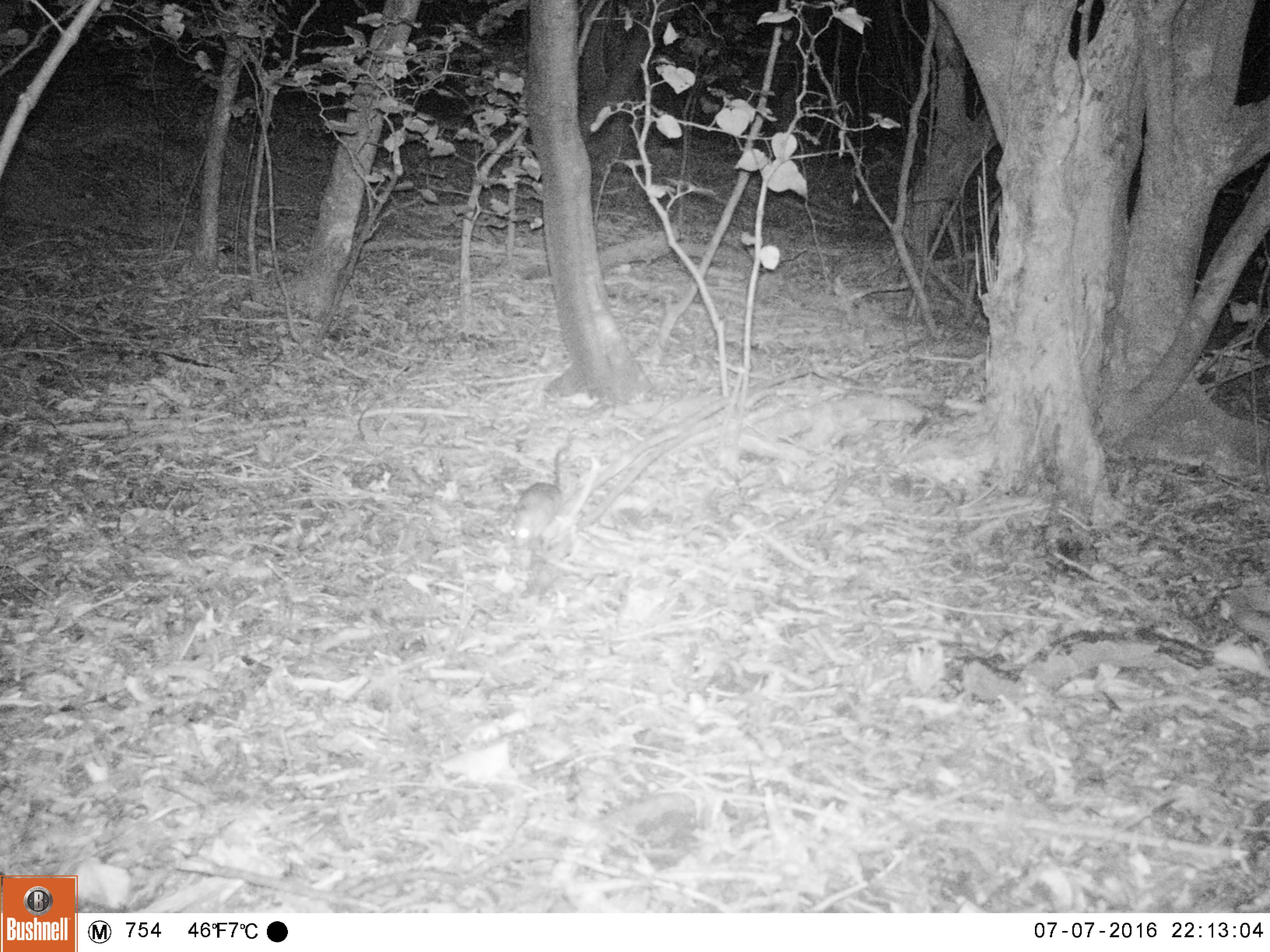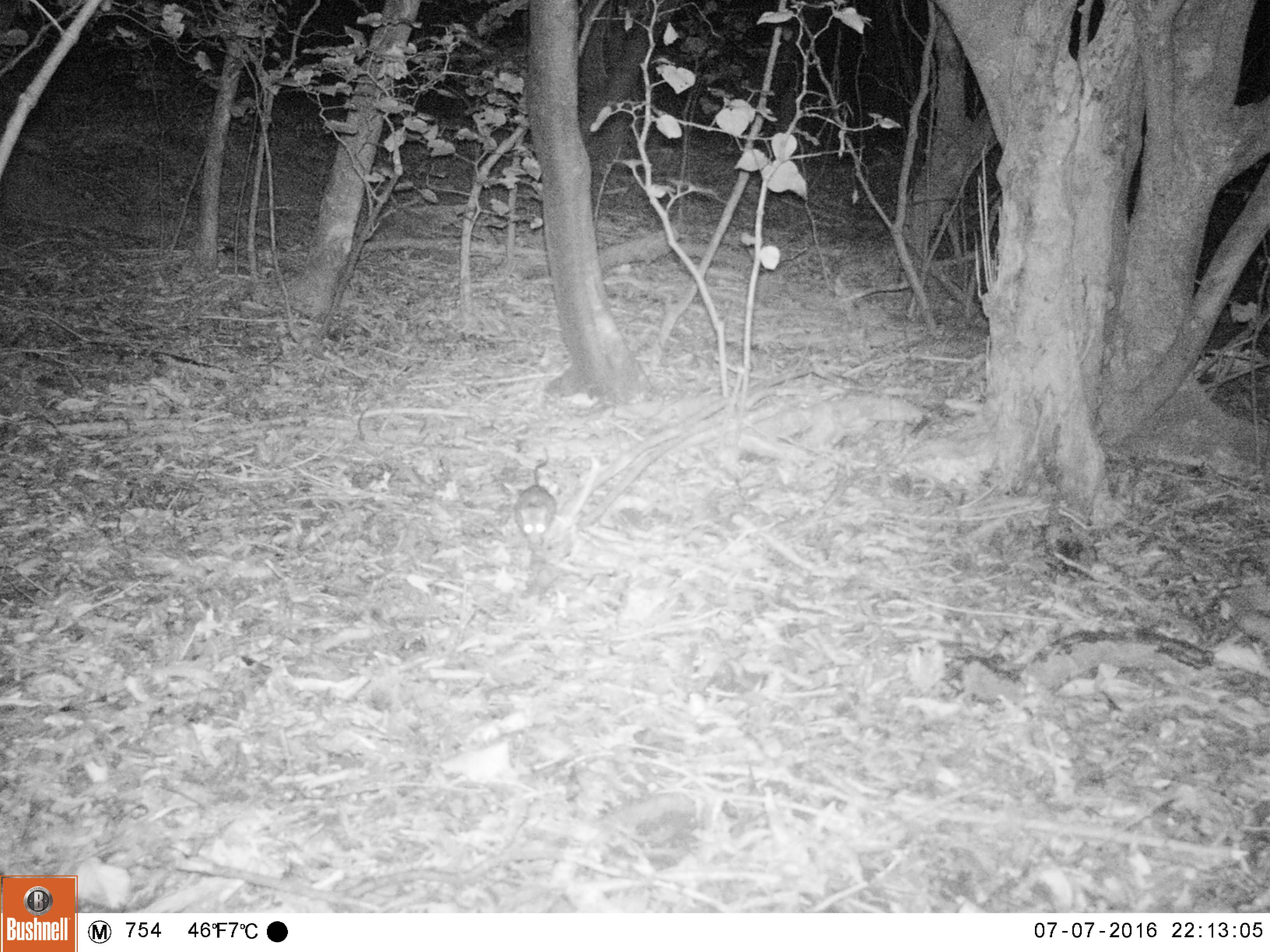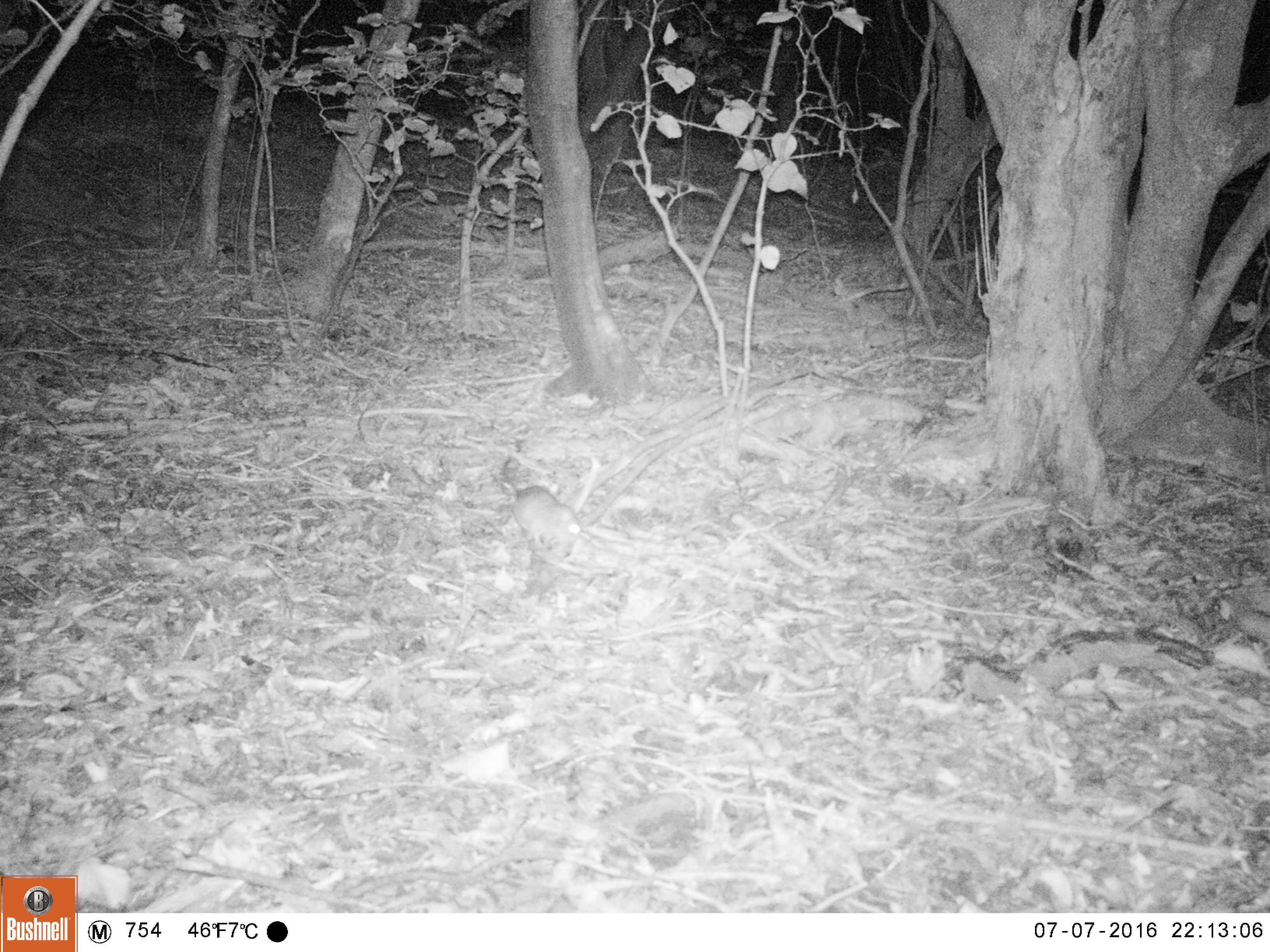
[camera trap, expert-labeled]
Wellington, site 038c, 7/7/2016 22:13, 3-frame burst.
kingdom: Animalia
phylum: Chordata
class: Mammalia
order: Rodentia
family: Muridae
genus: Rattus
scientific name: Rattus rattus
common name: ship rat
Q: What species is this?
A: Ship rat (Rattus rattus).